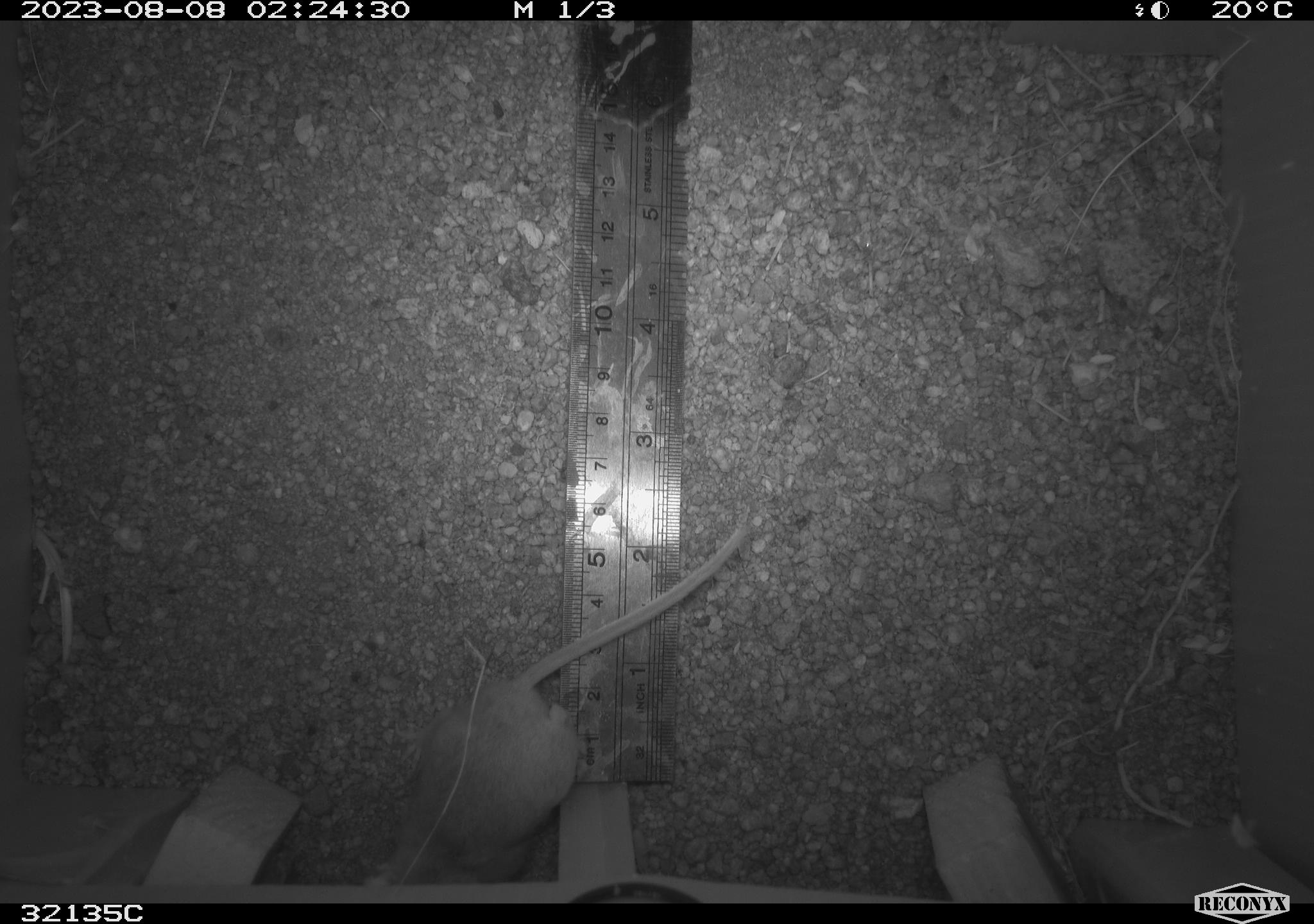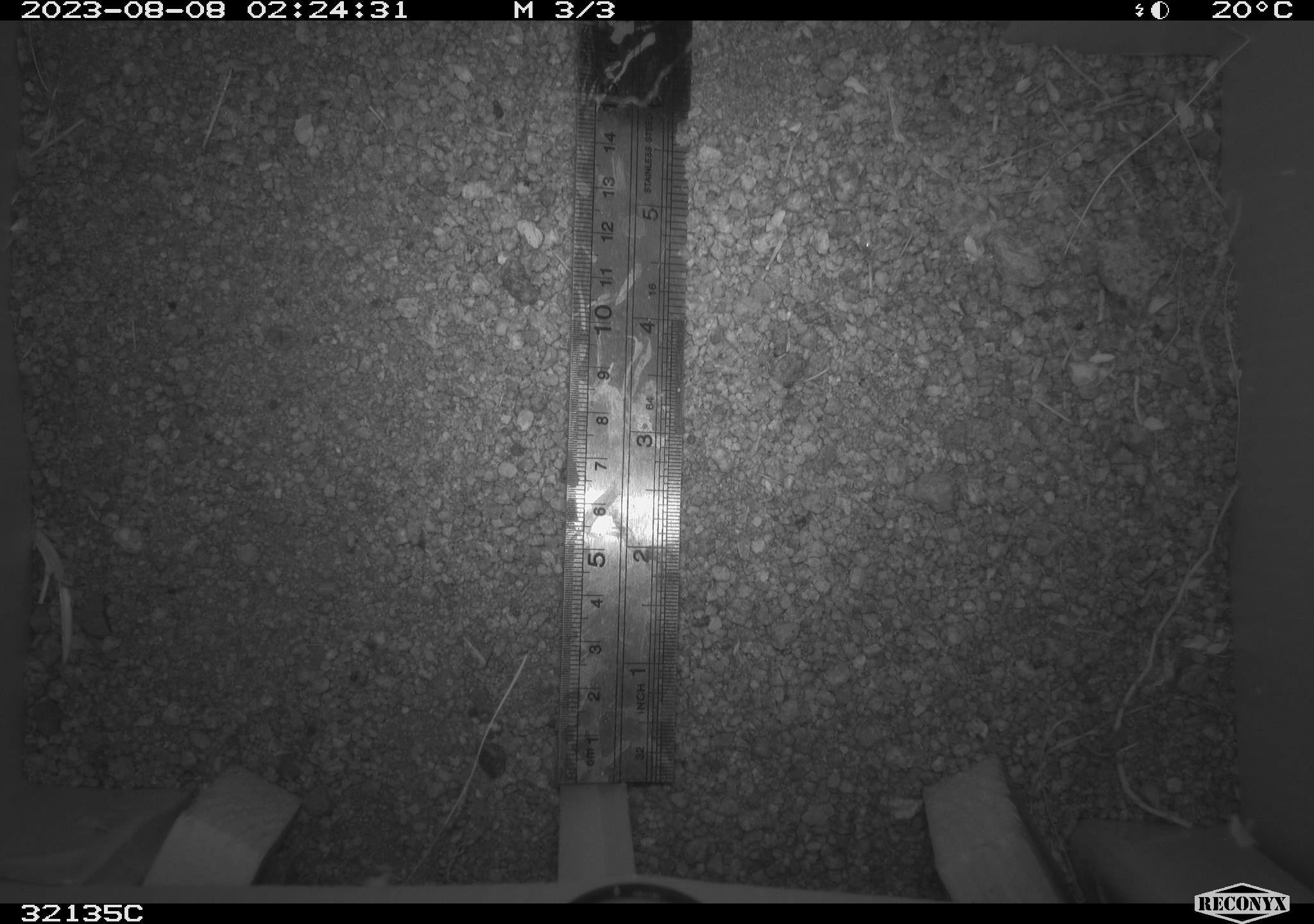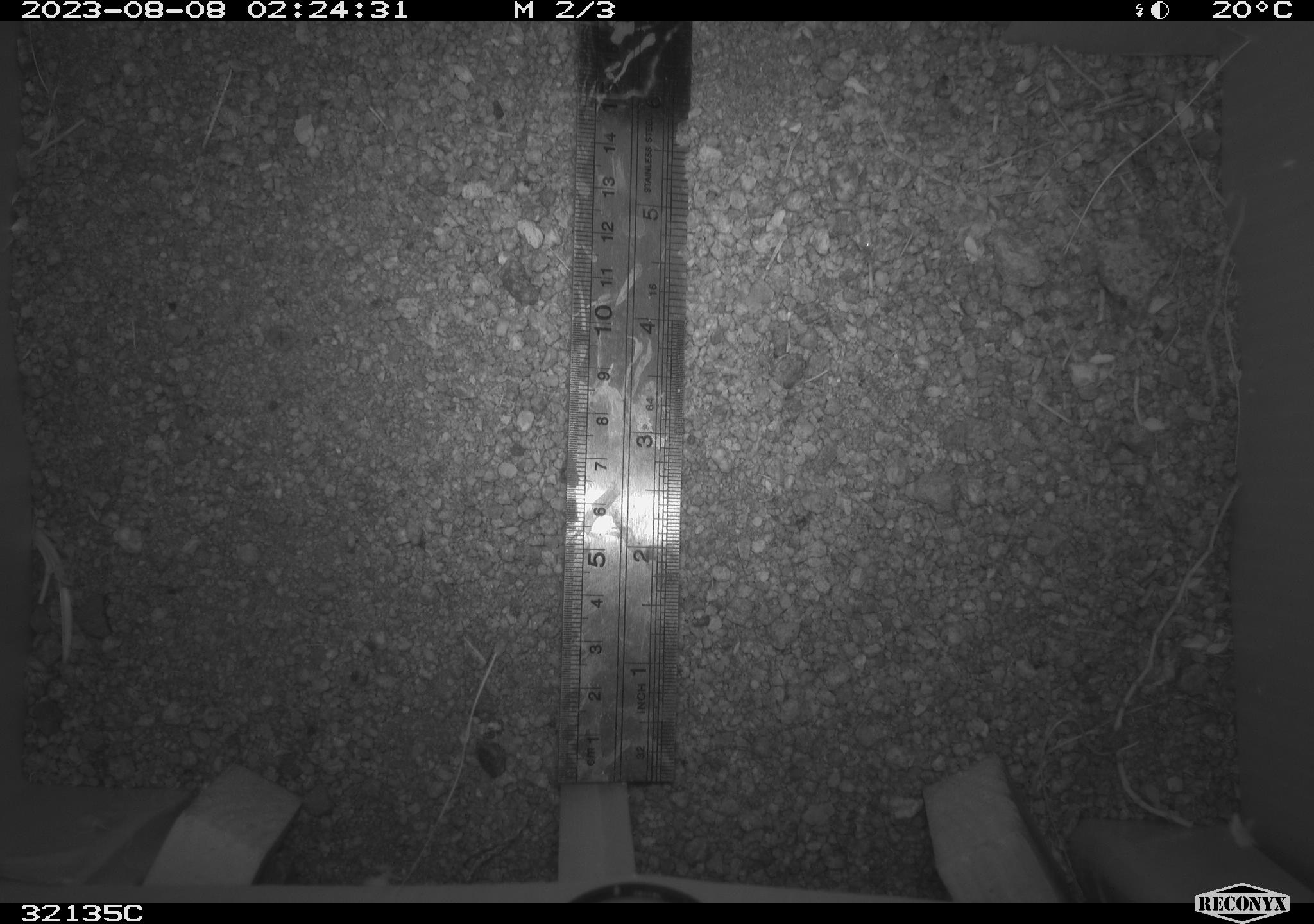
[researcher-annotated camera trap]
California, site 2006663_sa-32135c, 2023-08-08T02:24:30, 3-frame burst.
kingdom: Animalia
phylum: Chordata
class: Mammalia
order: Rodentia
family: Cricetidae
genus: Neotoma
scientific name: Neotoma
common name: pack rat or woodrat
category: neotoma species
Neotoma species (pack rat or woodrat) (Neotoma).